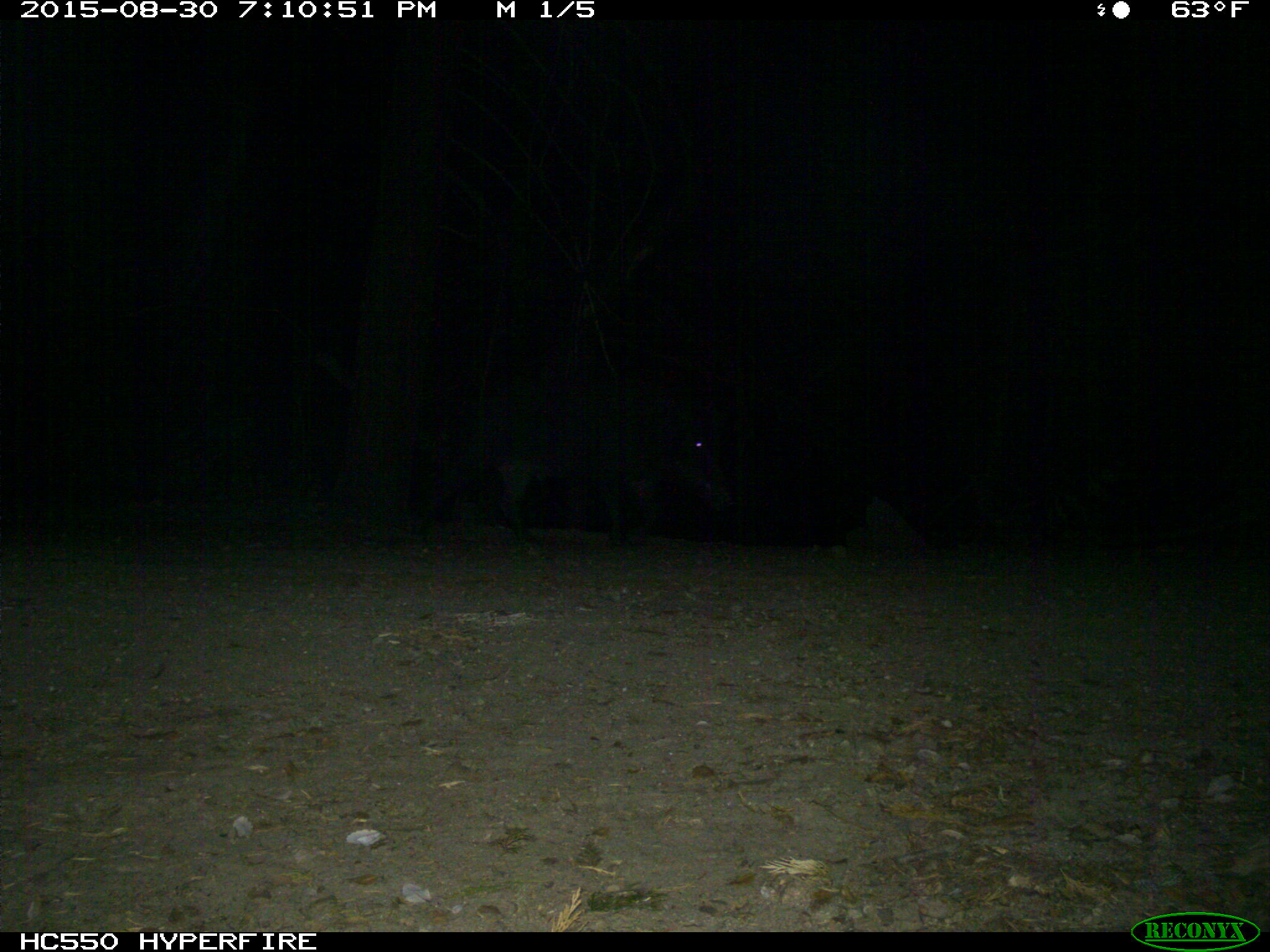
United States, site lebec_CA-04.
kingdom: Animalia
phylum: Chordata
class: Mammalia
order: Artiodactyla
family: Suidae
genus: Sus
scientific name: Sus scrofa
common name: wild boar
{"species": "Sus scrofa (wild boar)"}